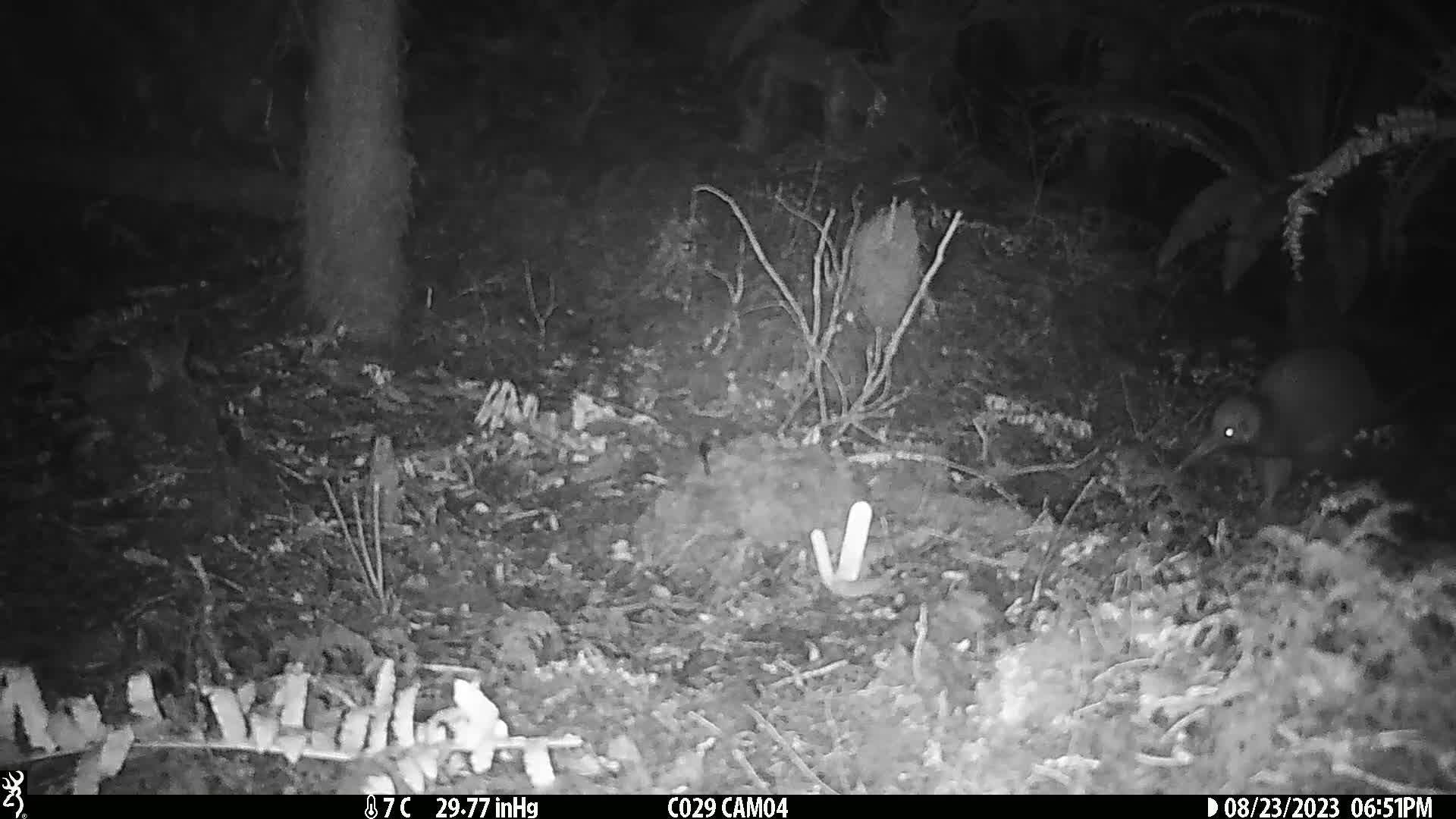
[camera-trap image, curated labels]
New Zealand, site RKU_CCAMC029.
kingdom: Animalia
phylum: Chordata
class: Aves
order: Apterygiformes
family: Apterygidae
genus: Apteryx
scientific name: Apteryx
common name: kiwi